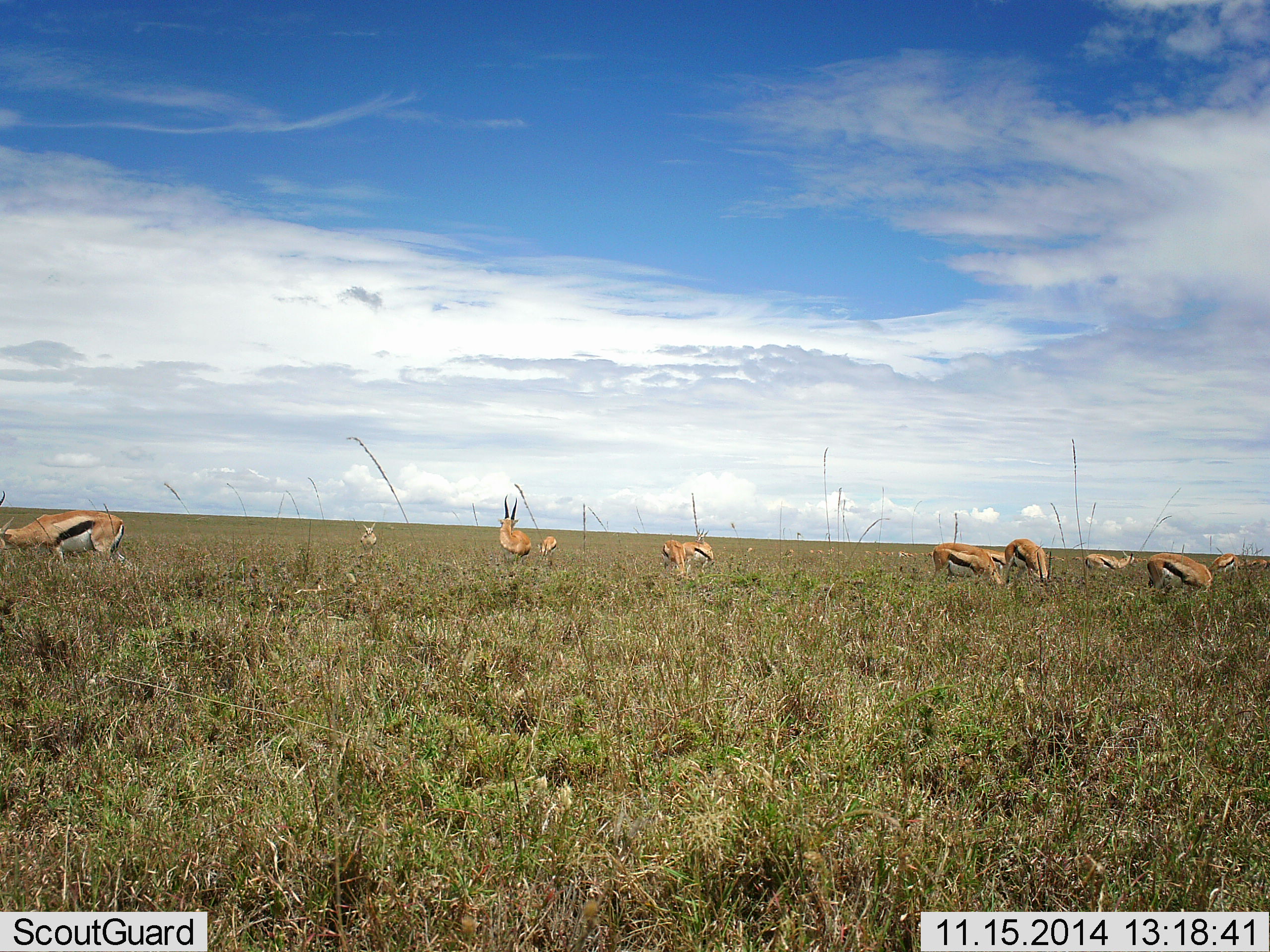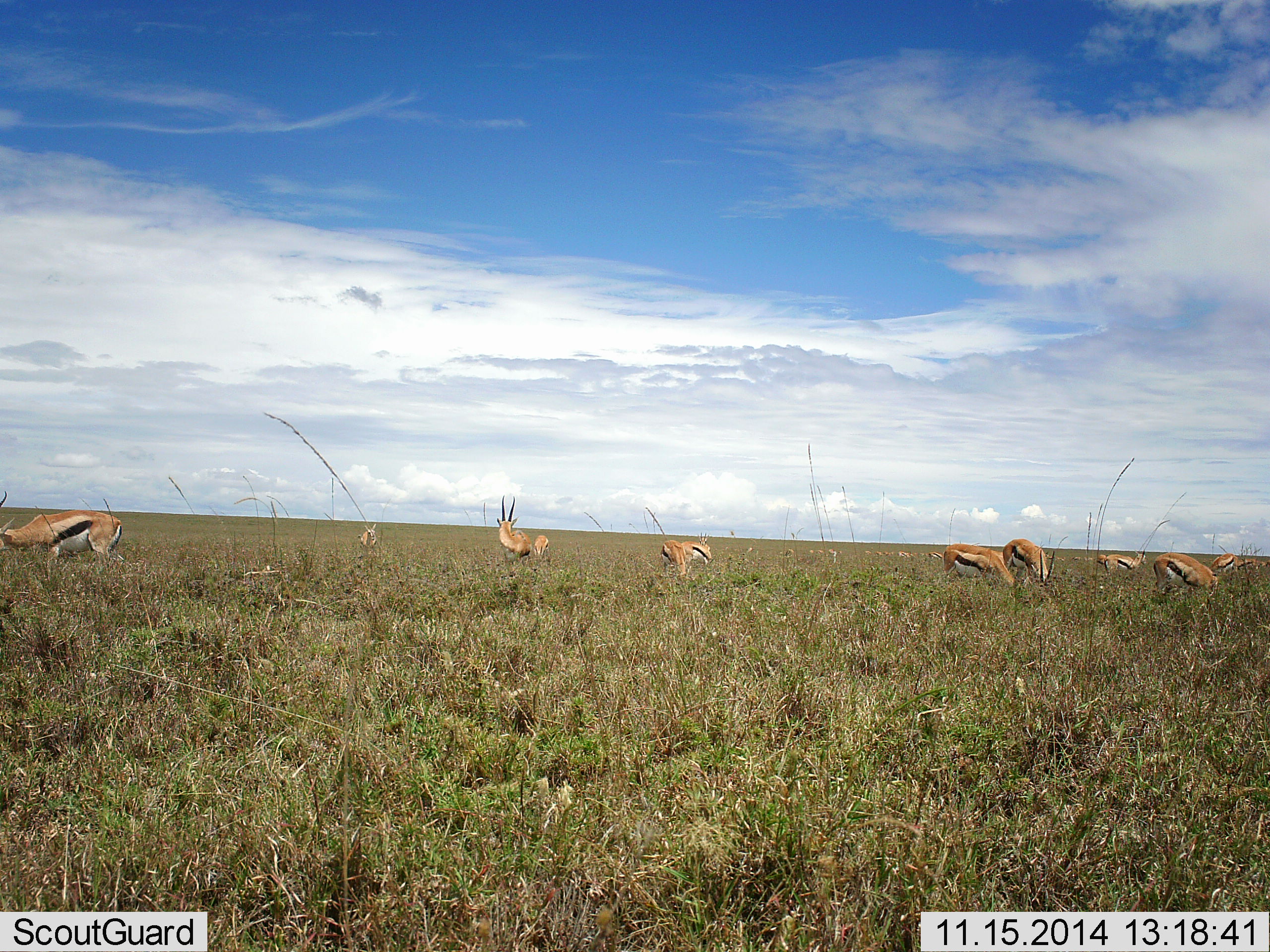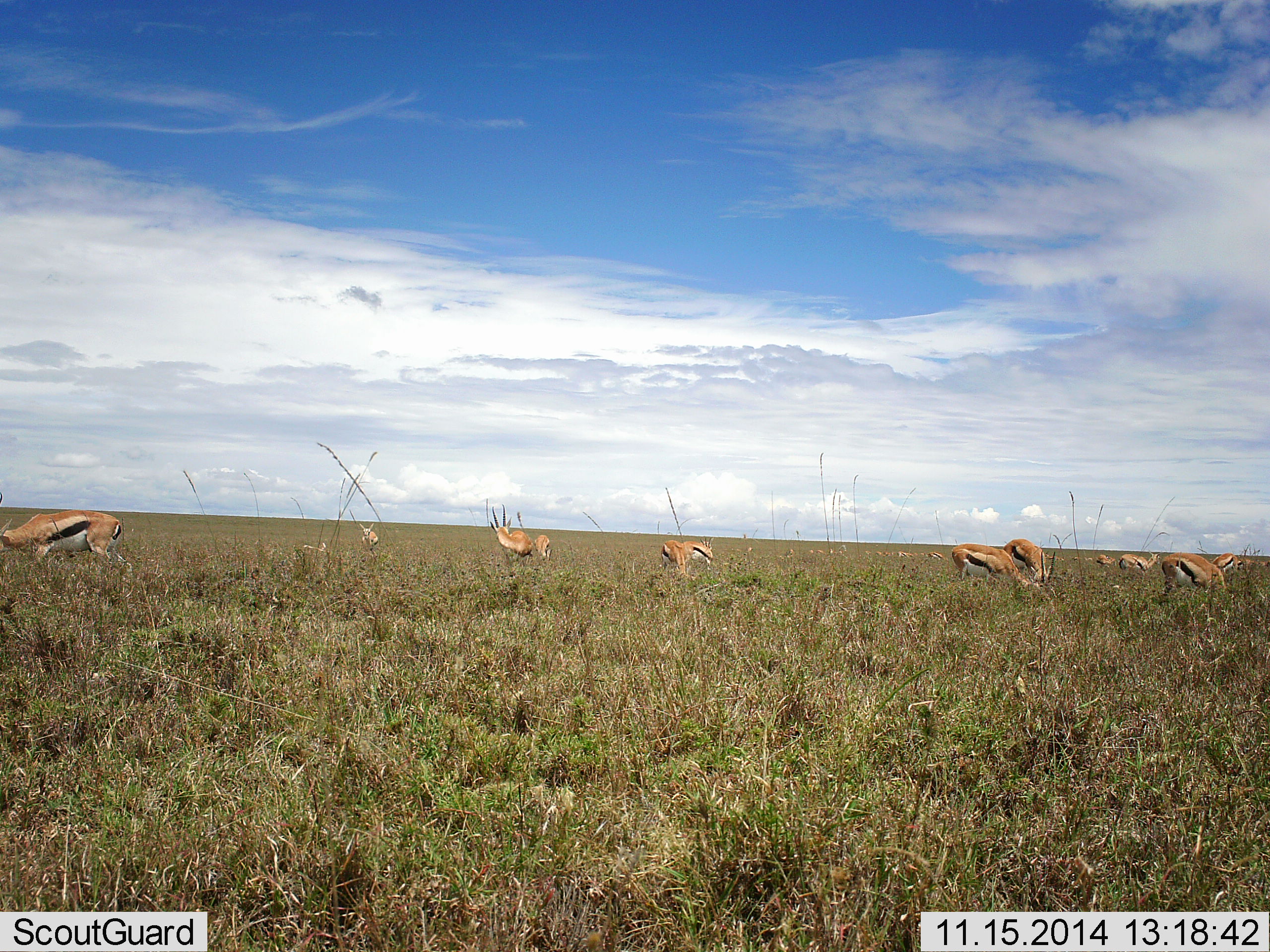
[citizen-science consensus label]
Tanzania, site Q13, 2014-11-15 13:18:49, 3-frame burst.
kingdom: Animalia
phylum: Chordata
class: Mammalia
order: Artiodactyla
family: Bovidae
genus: Eudorcas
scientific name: Eudorcas thomsonii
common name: thomson's gazelle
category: gazellethomsons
Gazellethomsons (thomson's gazelle) (Eudorcas thomsonii), count 10. Behavior (volunteer vote fractions): standing 60%, resting 0%, moving 10%, interacting 0%. Young present (vote fraction): 10%. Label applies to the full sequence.